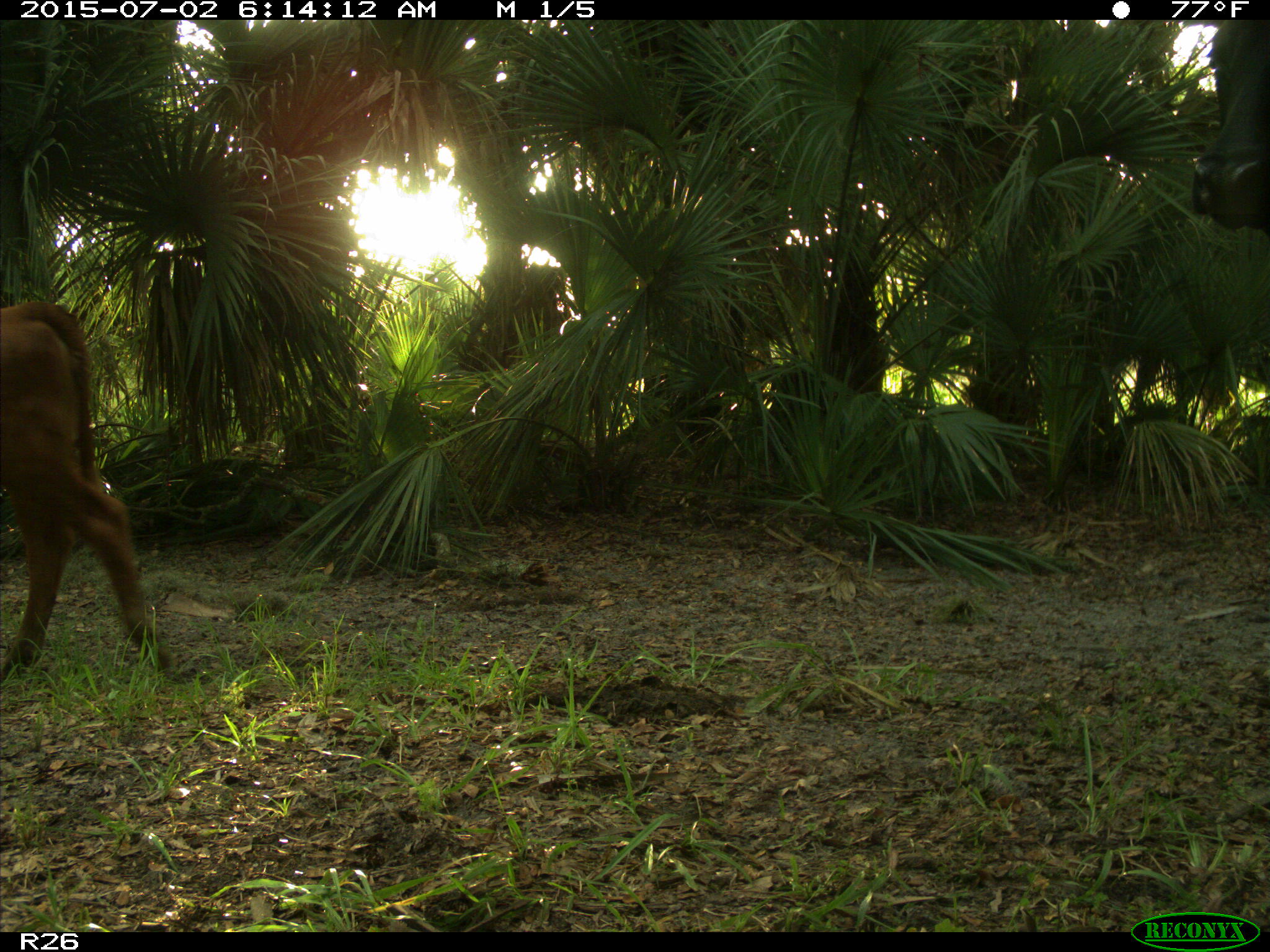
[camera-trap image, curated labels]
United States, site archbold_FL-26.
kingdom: Animalia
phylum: Chordata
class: Mammalia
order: Artiodactyla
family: Bovidae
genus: Bos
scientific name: Bos taurus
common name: domestic cow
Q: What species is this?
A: Bos taurus (domestic cow).